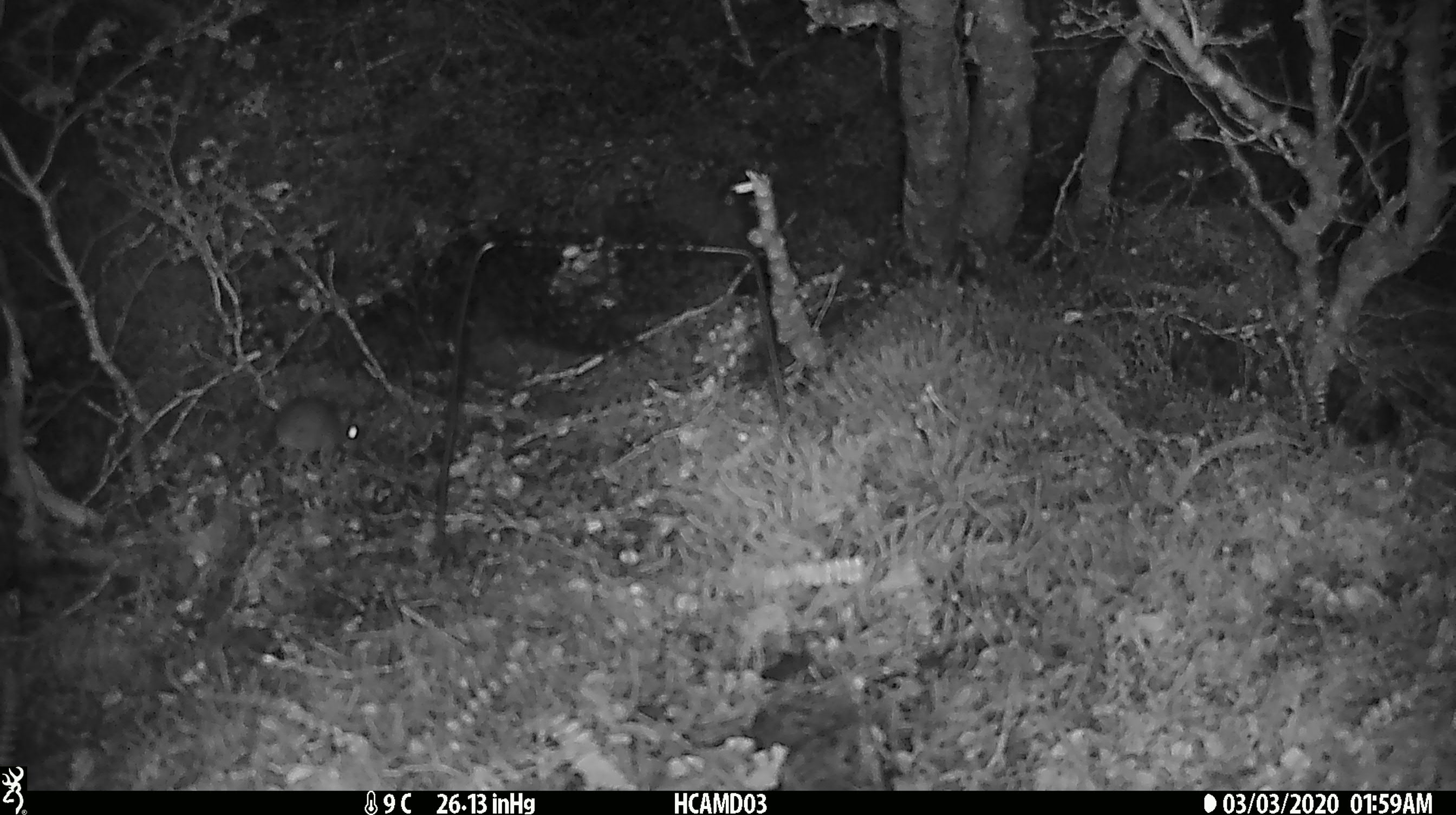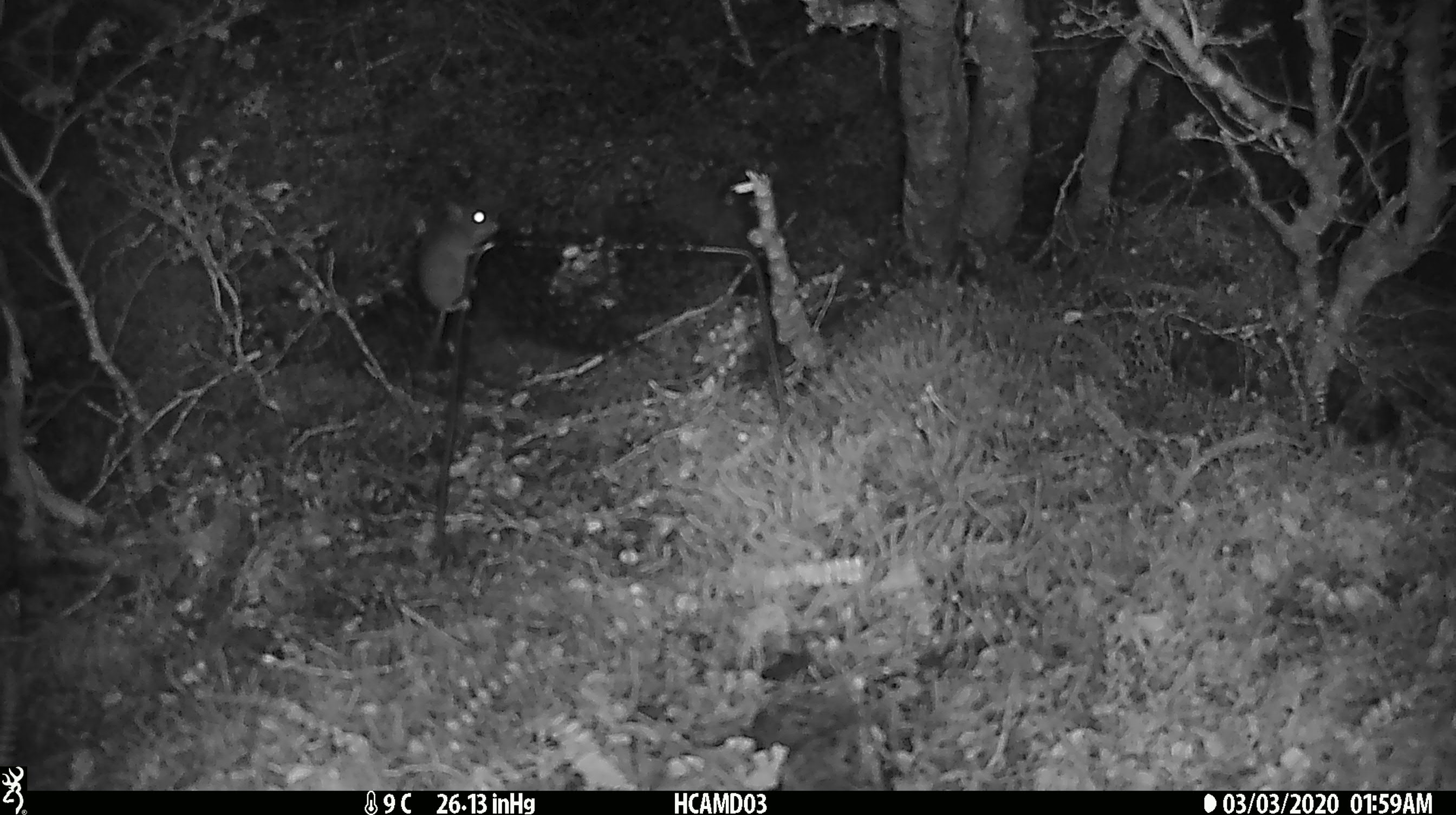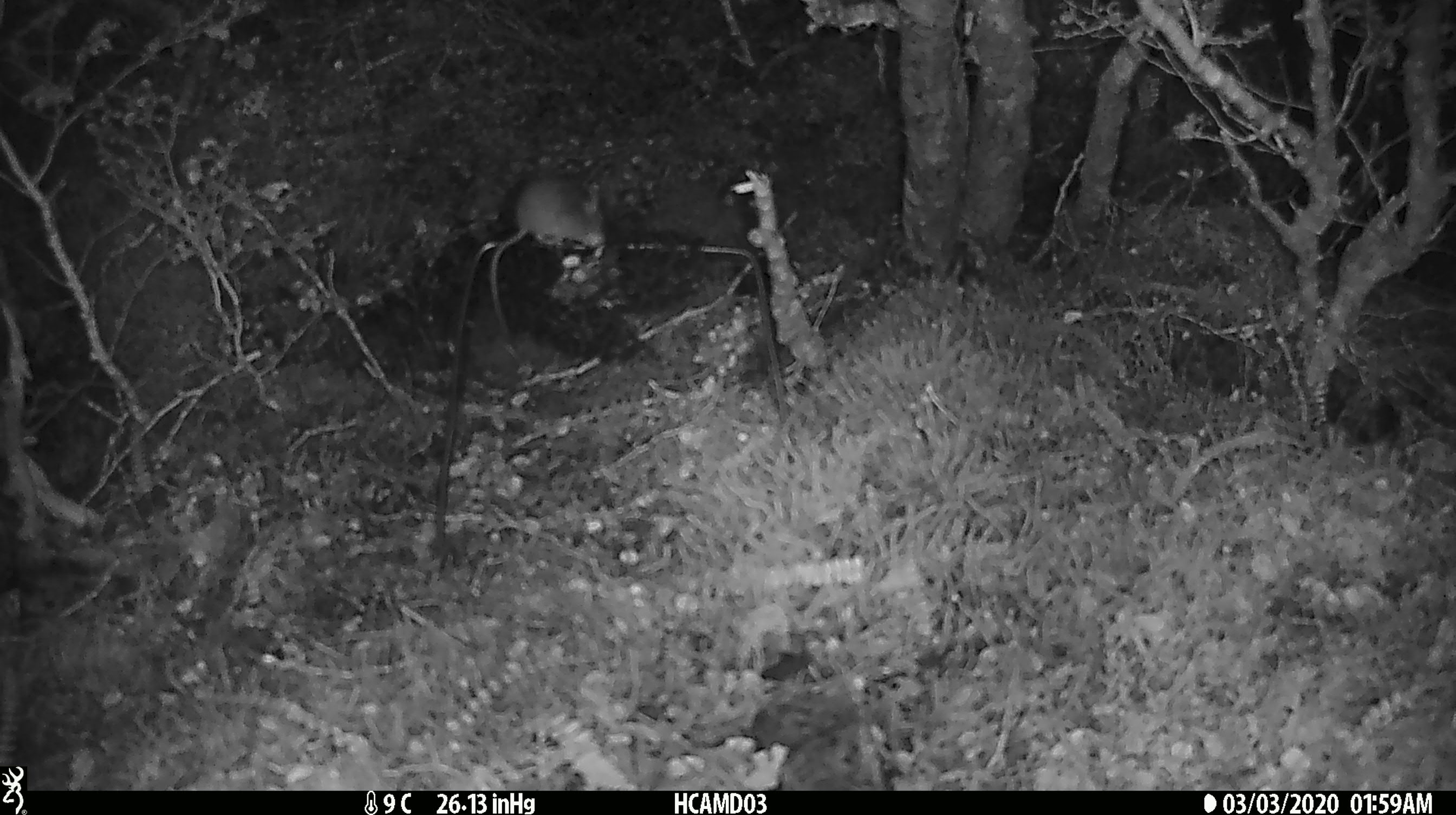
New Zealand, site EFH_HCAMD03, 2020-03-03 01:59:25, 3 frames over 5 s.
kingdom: Animalia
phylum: Chordata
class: Mammalia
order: Rodentia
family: Muridae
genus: Mus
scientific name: Mus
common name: mouse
Mouse (Mus).